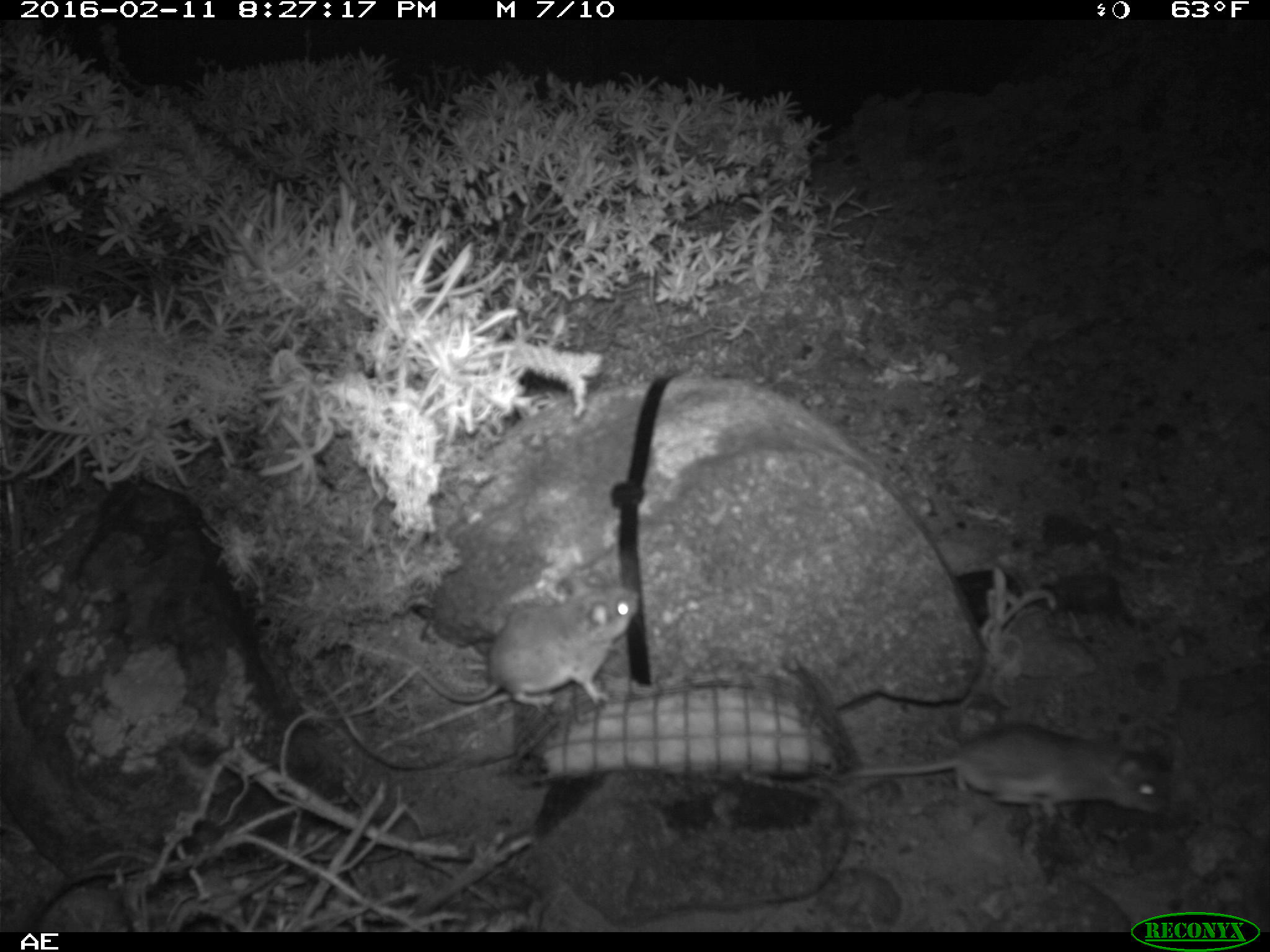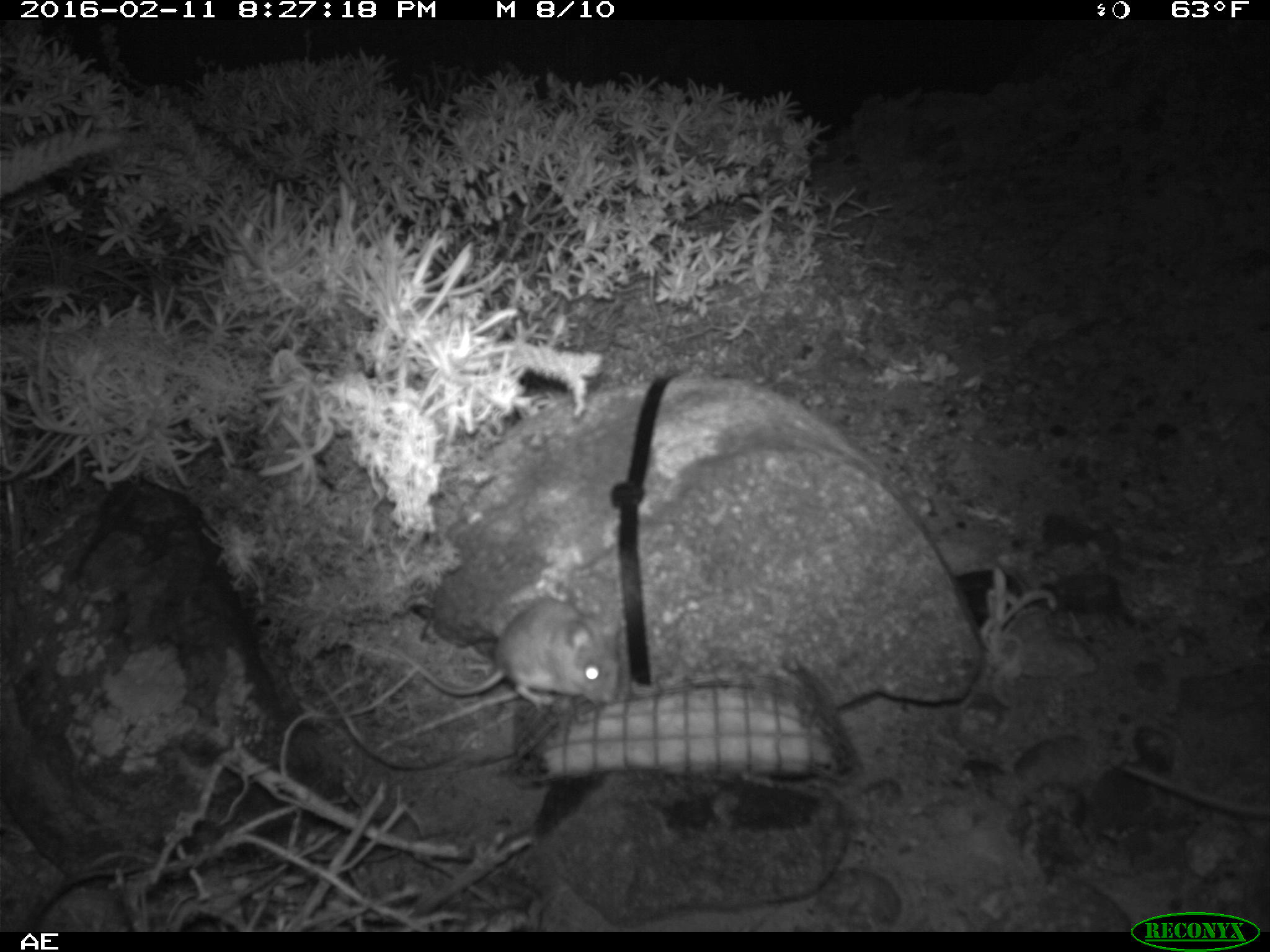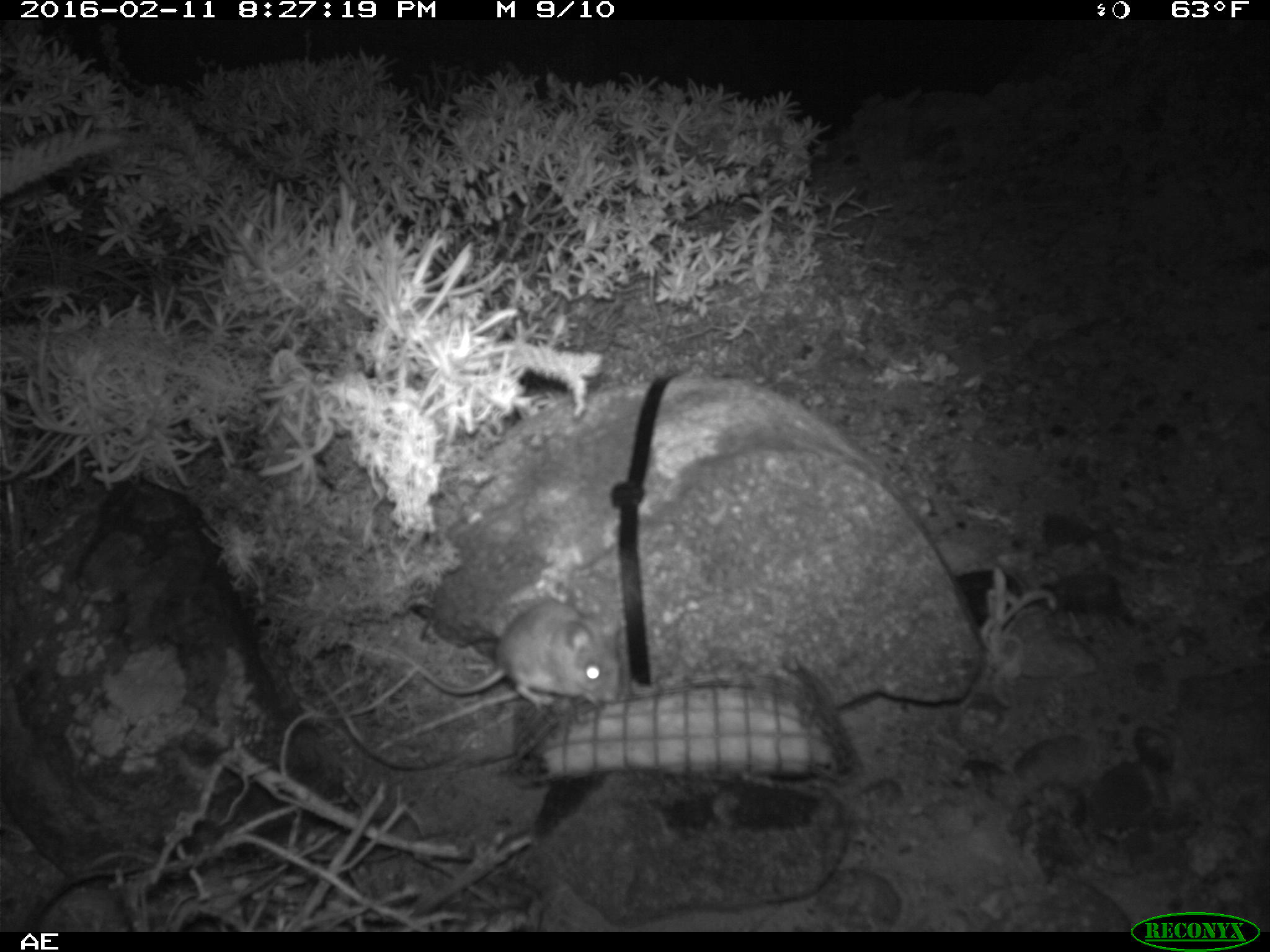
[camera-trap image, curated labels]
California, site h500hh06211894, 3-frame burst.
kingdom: Animalia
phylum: Chordata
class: Mammalia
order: Rodentia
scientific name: Rodentia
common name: rodent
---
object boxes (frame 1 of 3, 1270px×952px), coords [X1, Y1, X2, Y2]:
rodent: [397, 572, 642, 707]; [836, 722, 1166, 817]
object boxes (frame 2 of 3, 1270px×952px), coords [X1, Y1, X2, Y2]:
rodent: [383, 596, 623, 706]; [1121, 764, 1269, 818]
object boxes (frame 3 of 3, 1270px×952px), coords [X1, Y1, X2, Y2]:
rodent: [388, 604, 622, 710]